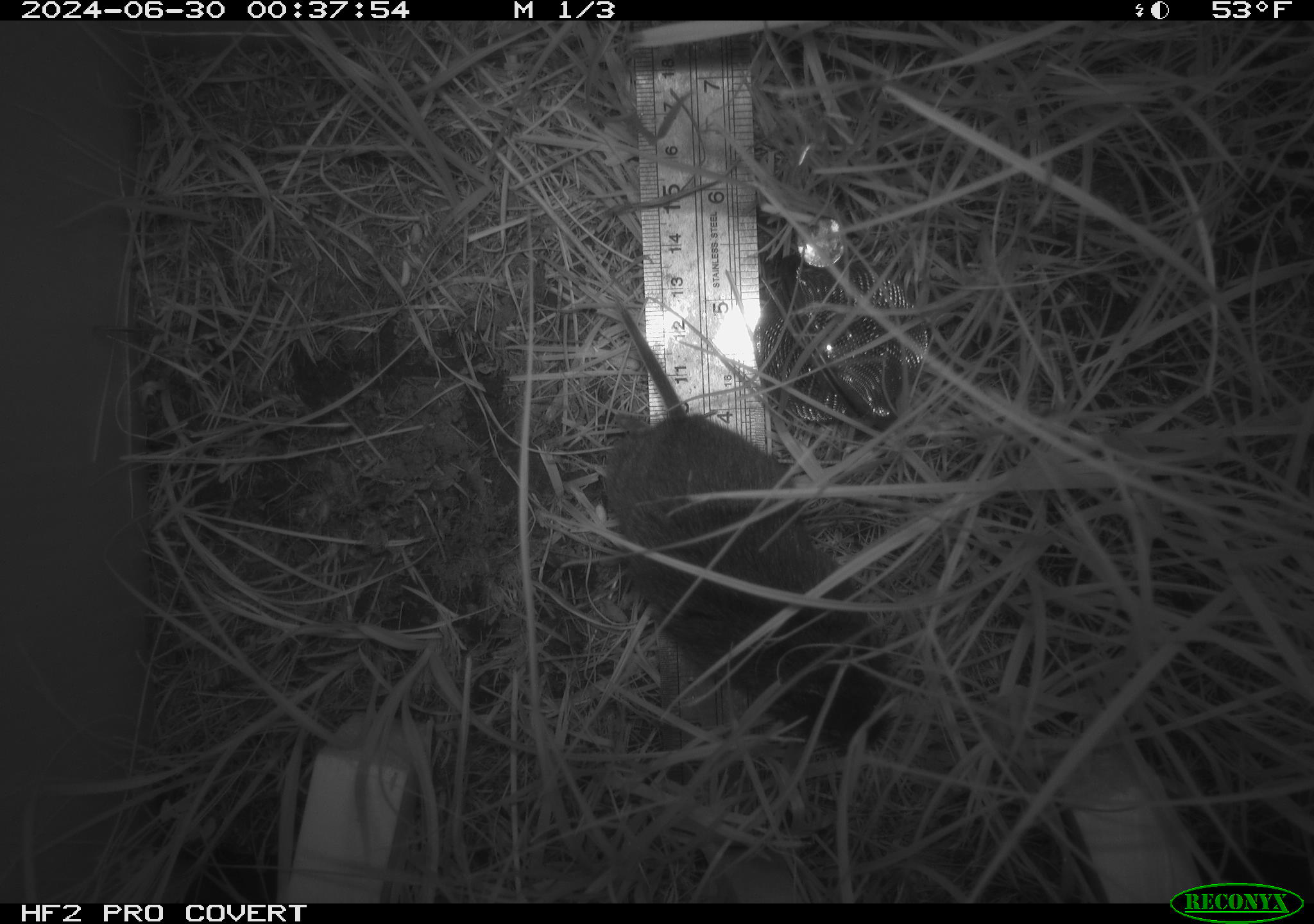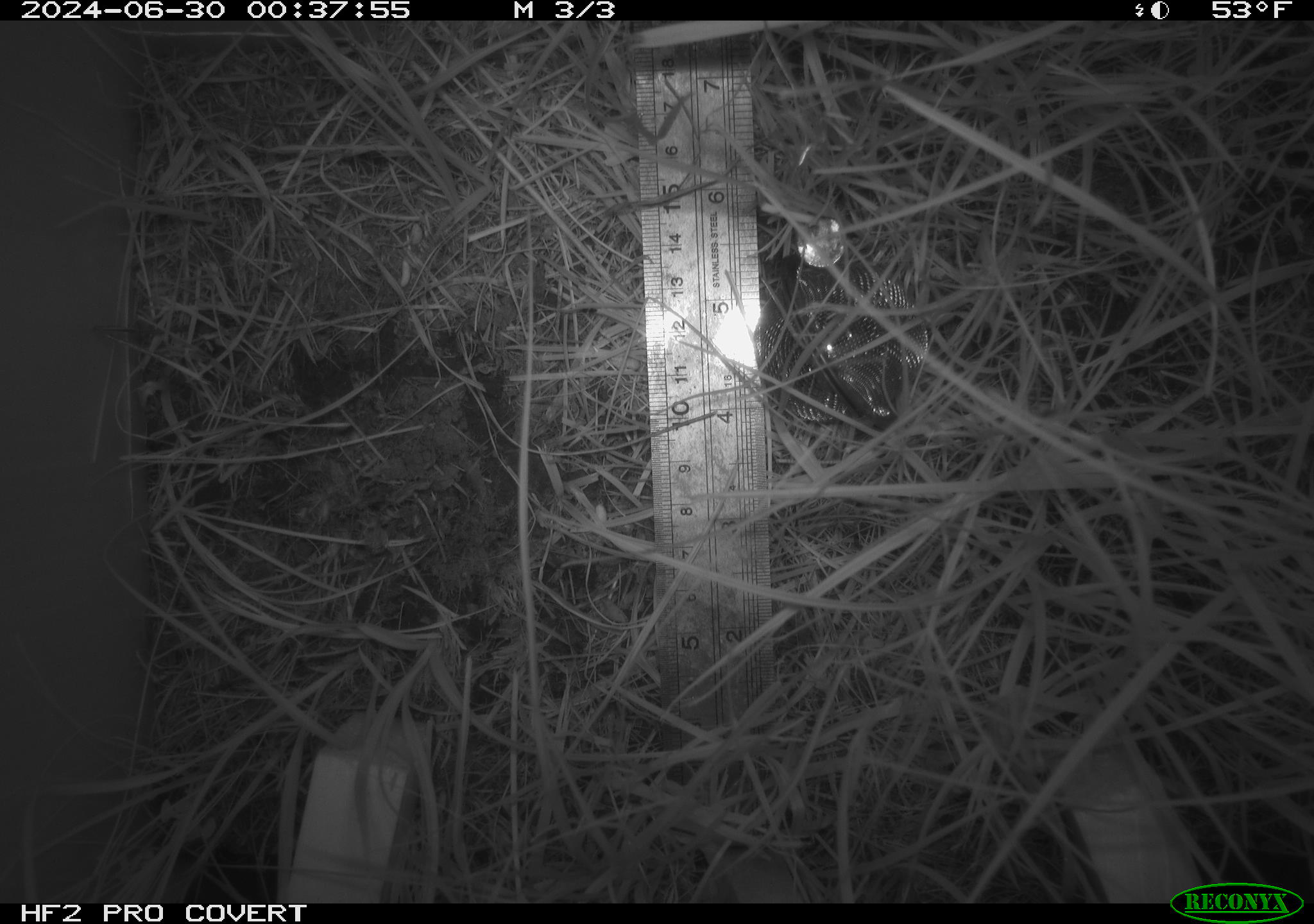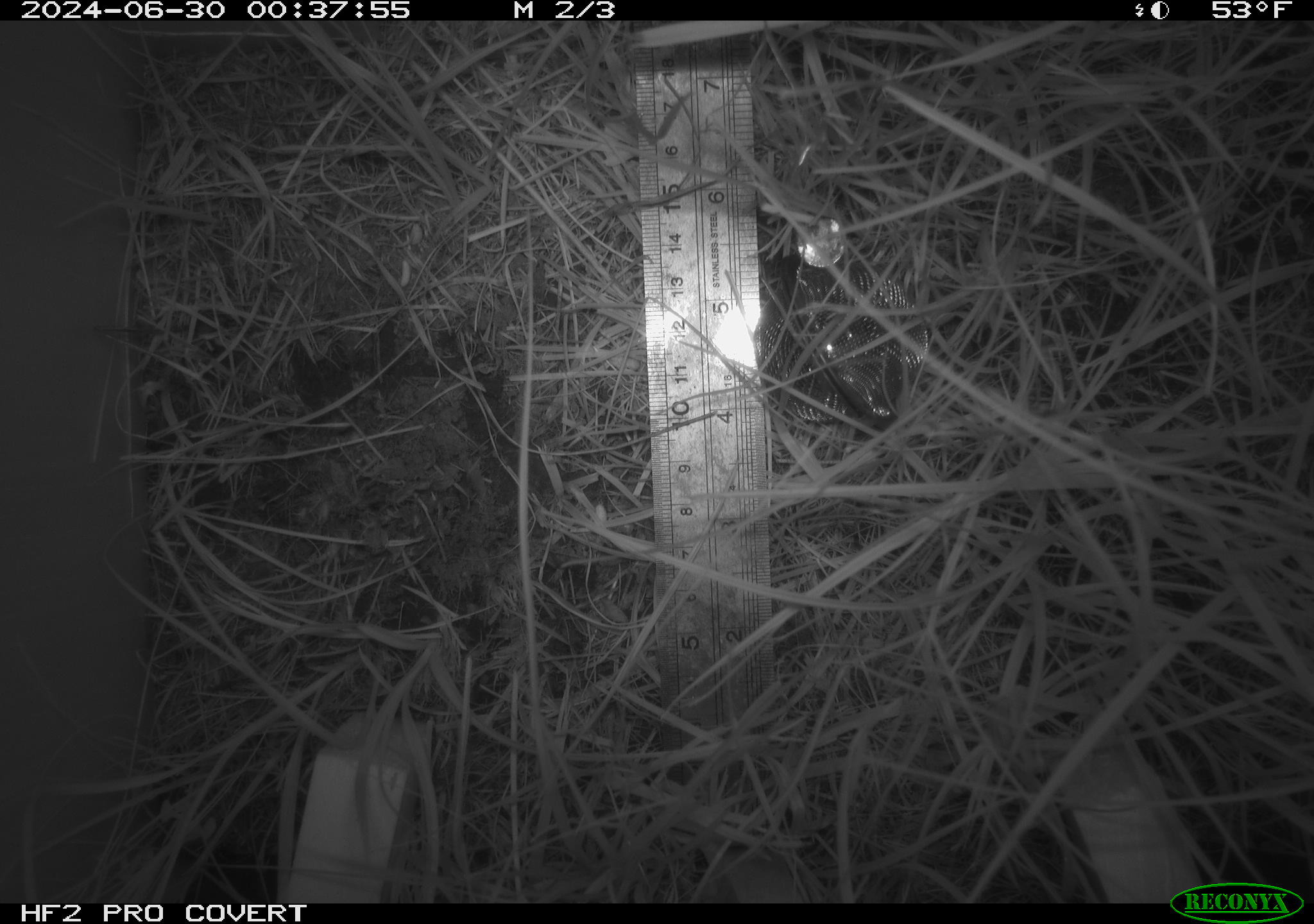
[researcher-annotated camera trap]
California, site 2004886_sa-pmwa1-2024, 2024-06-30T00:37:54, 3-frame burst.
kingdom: Animalia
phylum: Chordata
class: Mammalia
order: Rodentia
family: Cricetidae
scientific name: Arvicolinae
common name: voles, lemmings, and muskrats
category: arvicolinae subfamily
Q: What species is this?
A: Arvicolinae subfamily (voles, lemmings, and muskrats) (Arvicolinae).